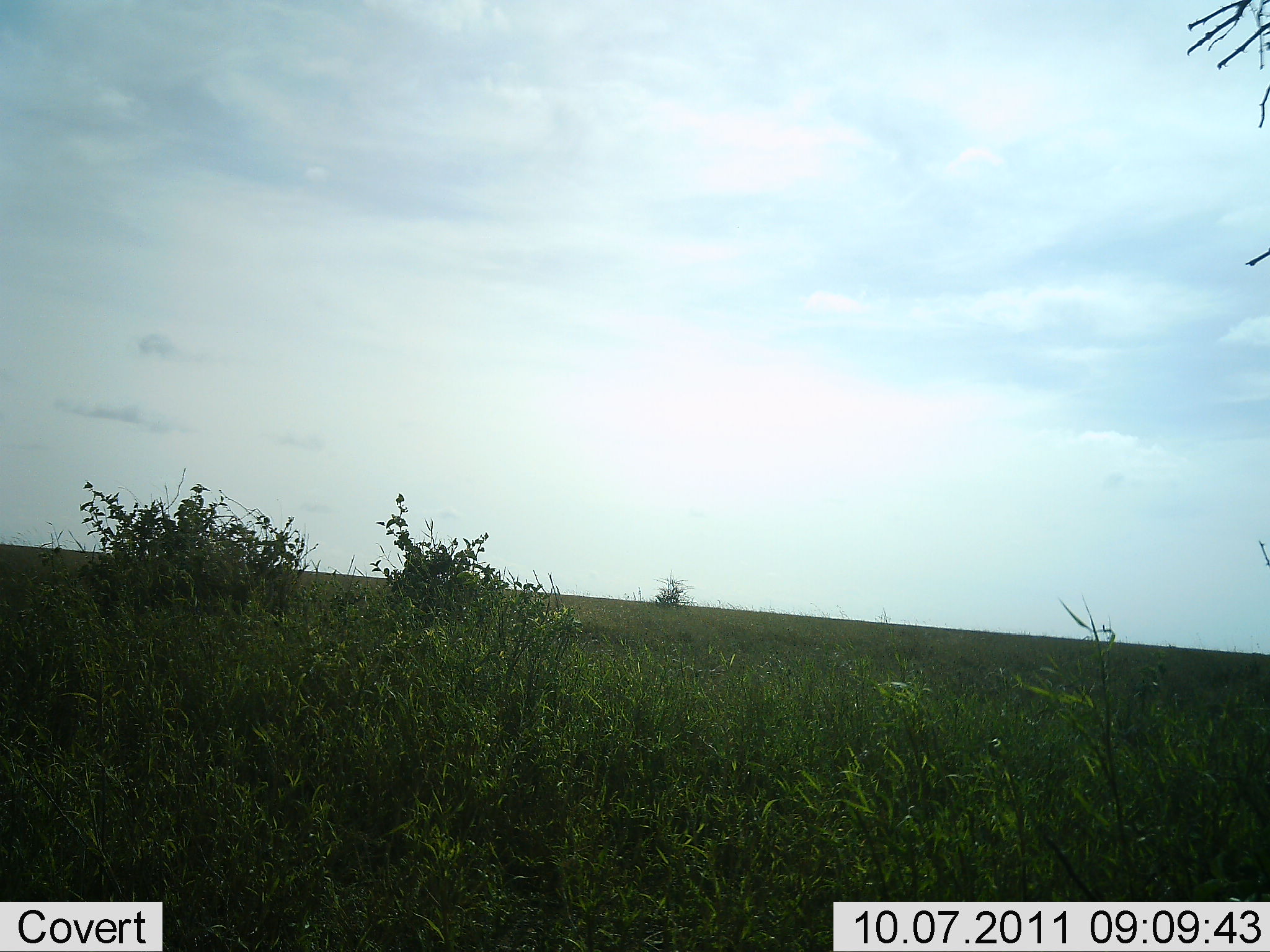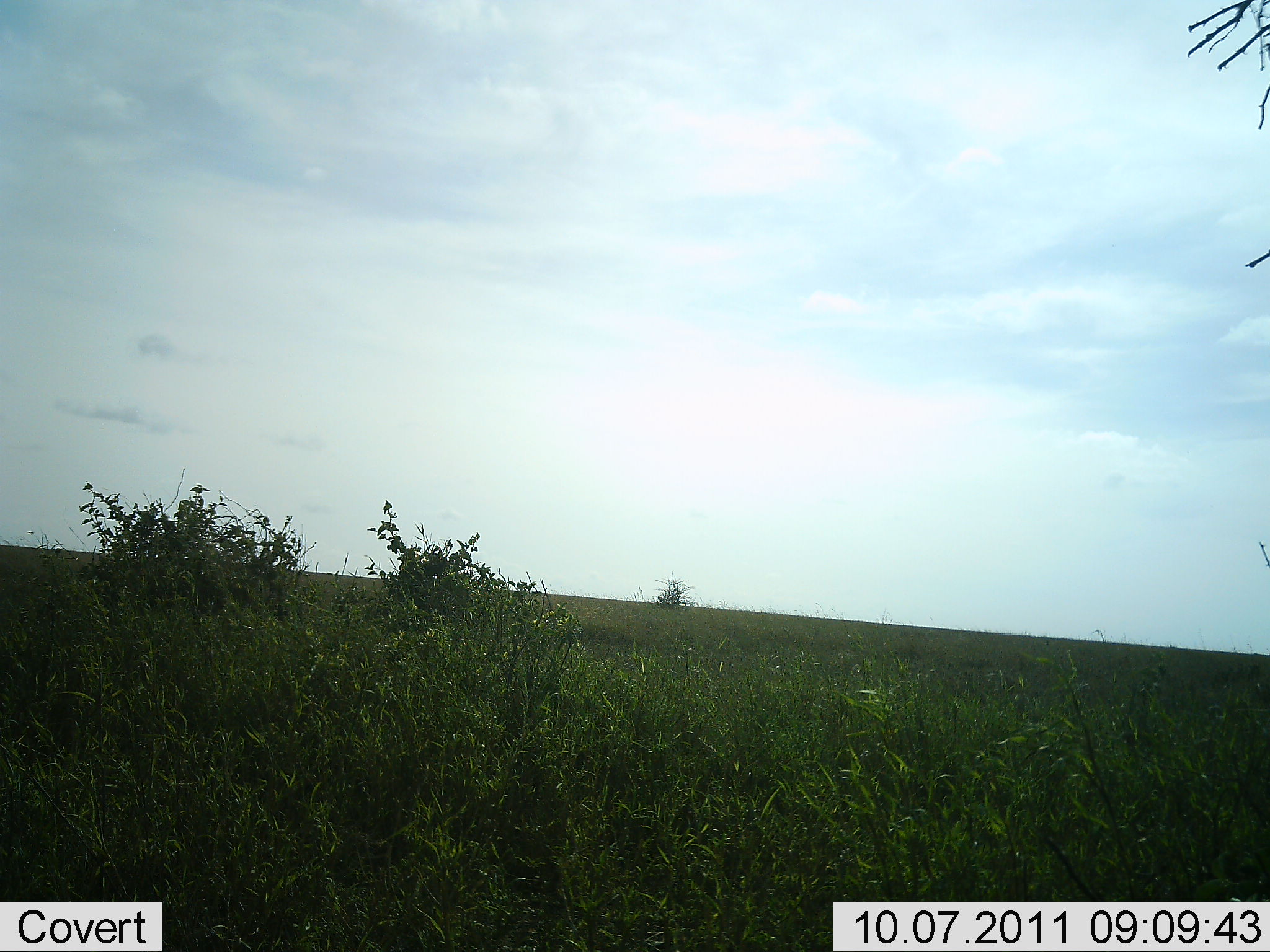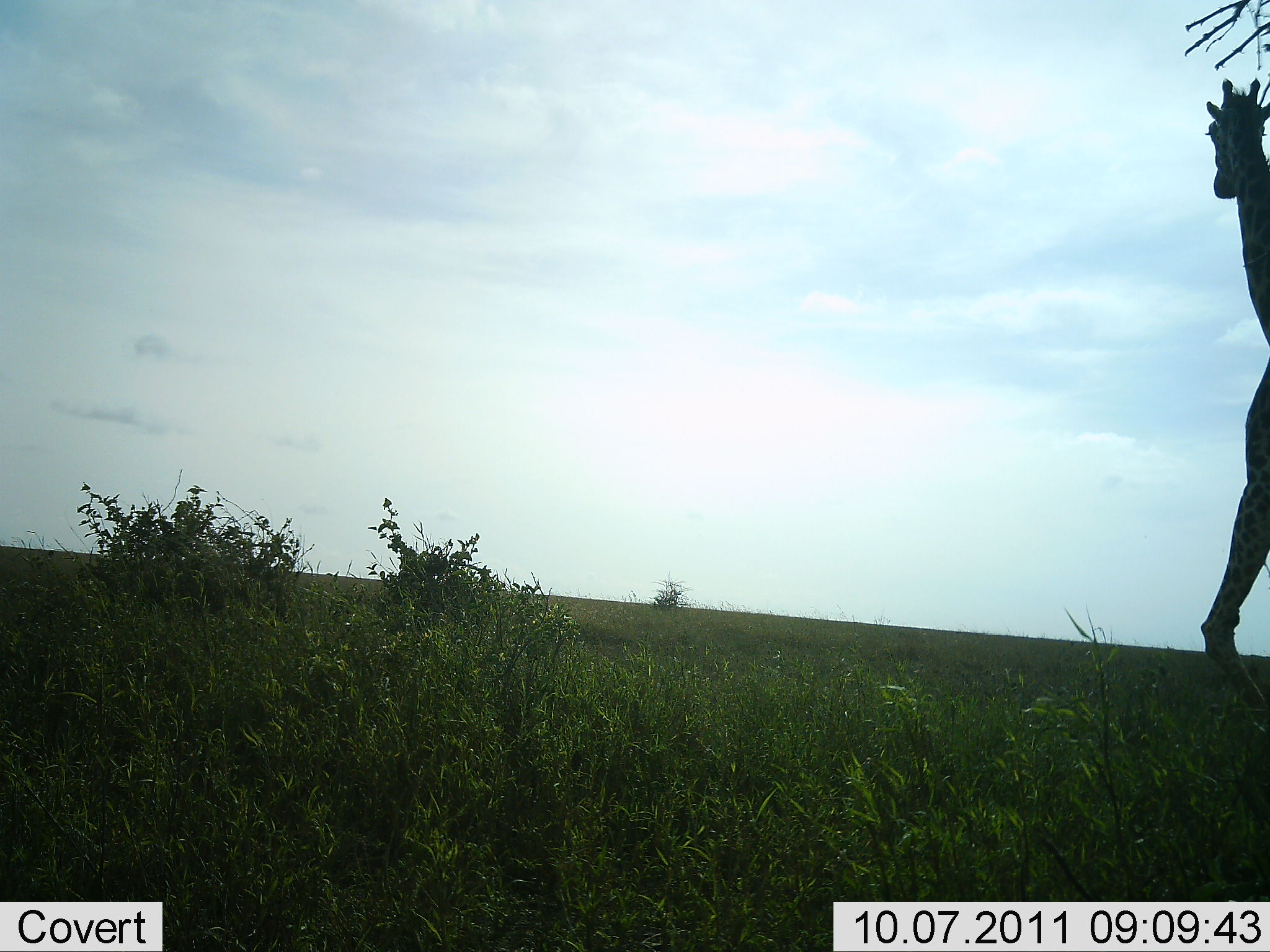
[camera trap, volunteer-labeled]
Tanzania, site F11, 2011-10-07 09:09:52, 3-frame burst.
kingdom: Animalia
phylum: Chordata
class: Mammalia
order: Artiodactyla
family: Giraffidae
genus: Giraffa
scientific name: Giraffa camelopardalis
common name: giraffe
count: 1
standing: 0%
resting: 0%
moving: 100%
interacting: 0%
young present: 0%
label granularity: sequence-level